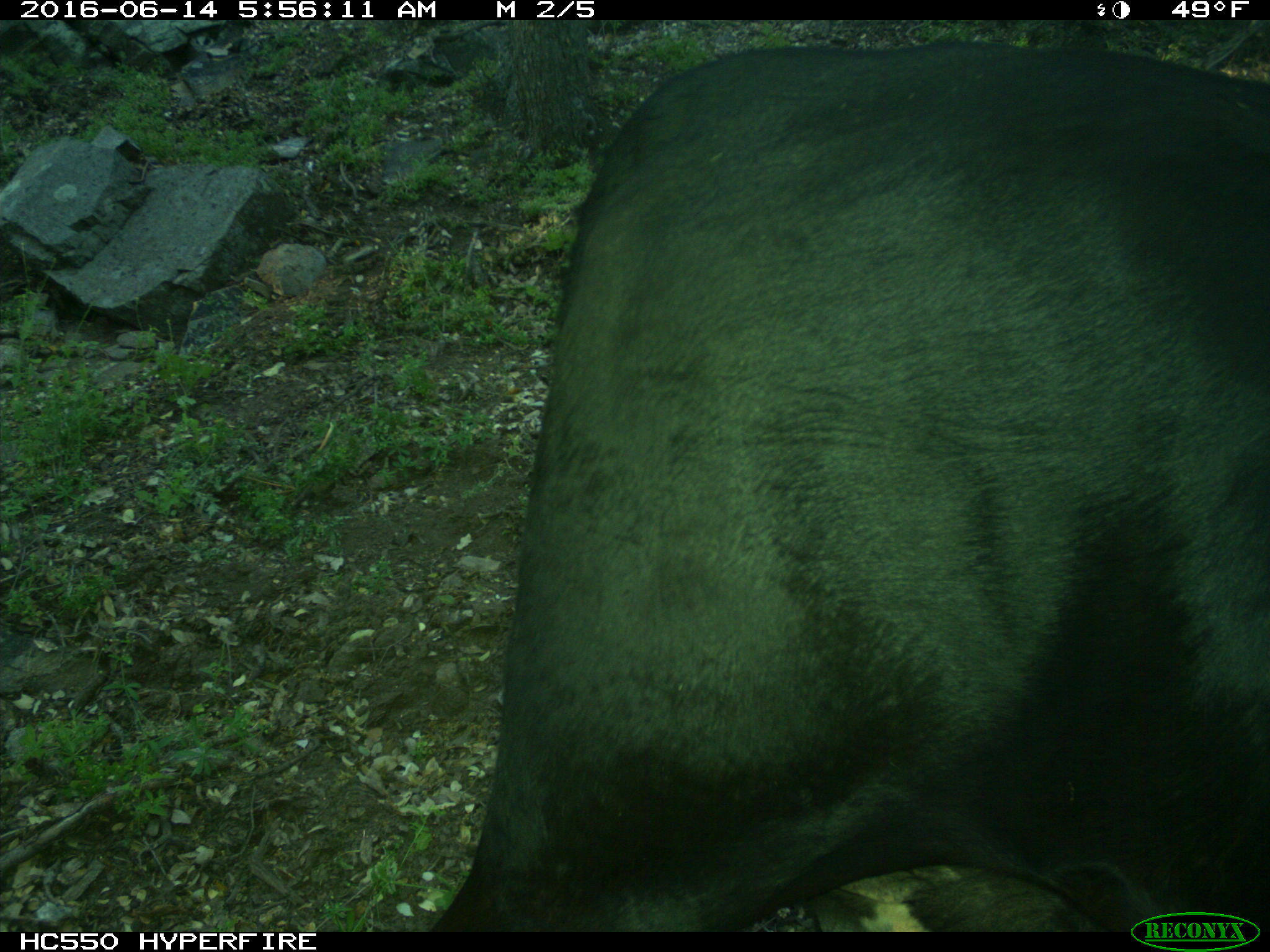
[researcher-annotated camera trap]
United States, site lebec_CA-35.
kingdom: Animalia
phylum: Chordata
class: Mammalia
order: Artiodactyla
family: Bovidae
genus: Bos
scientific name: Bos taurus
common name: domestic cow